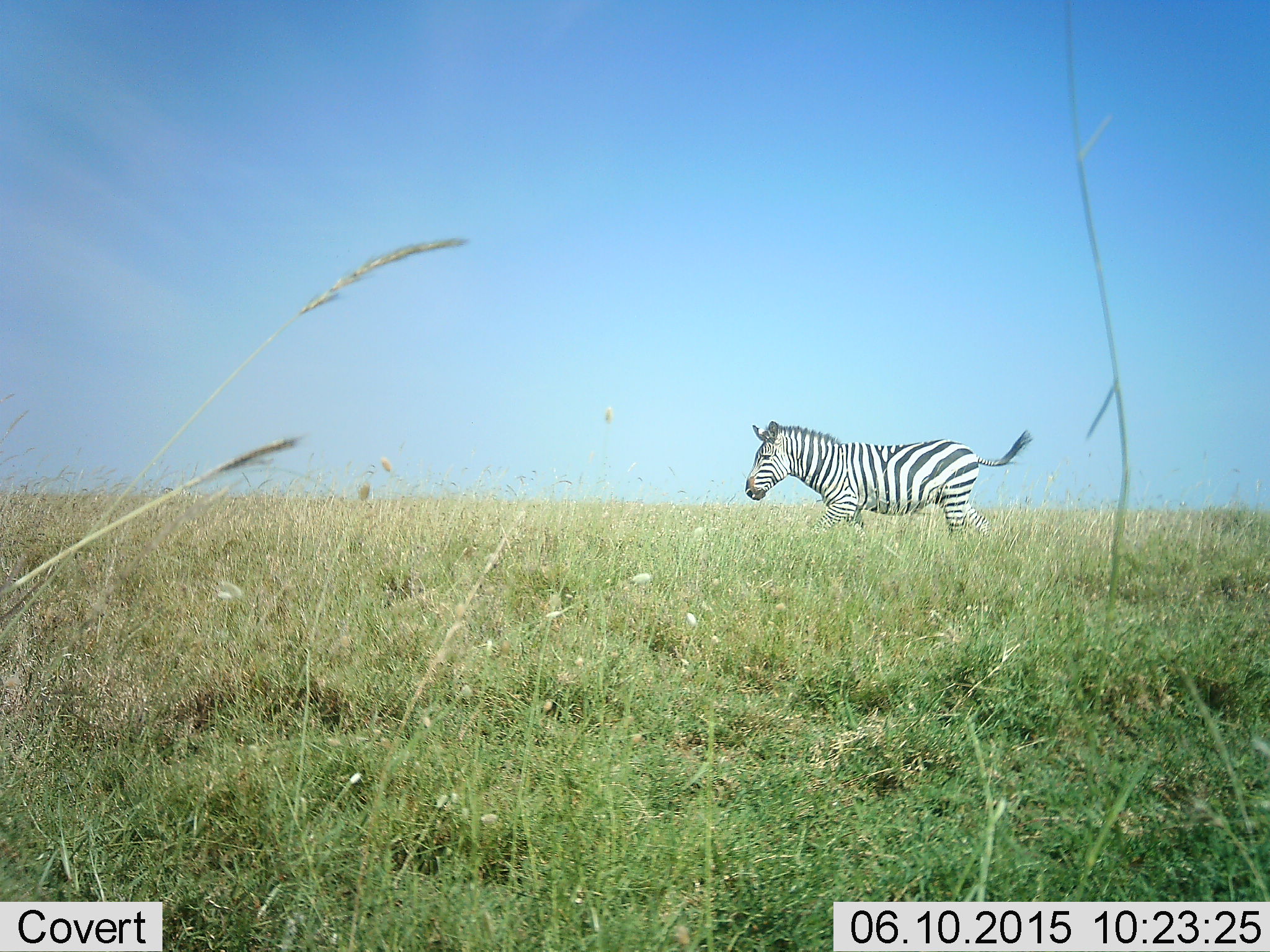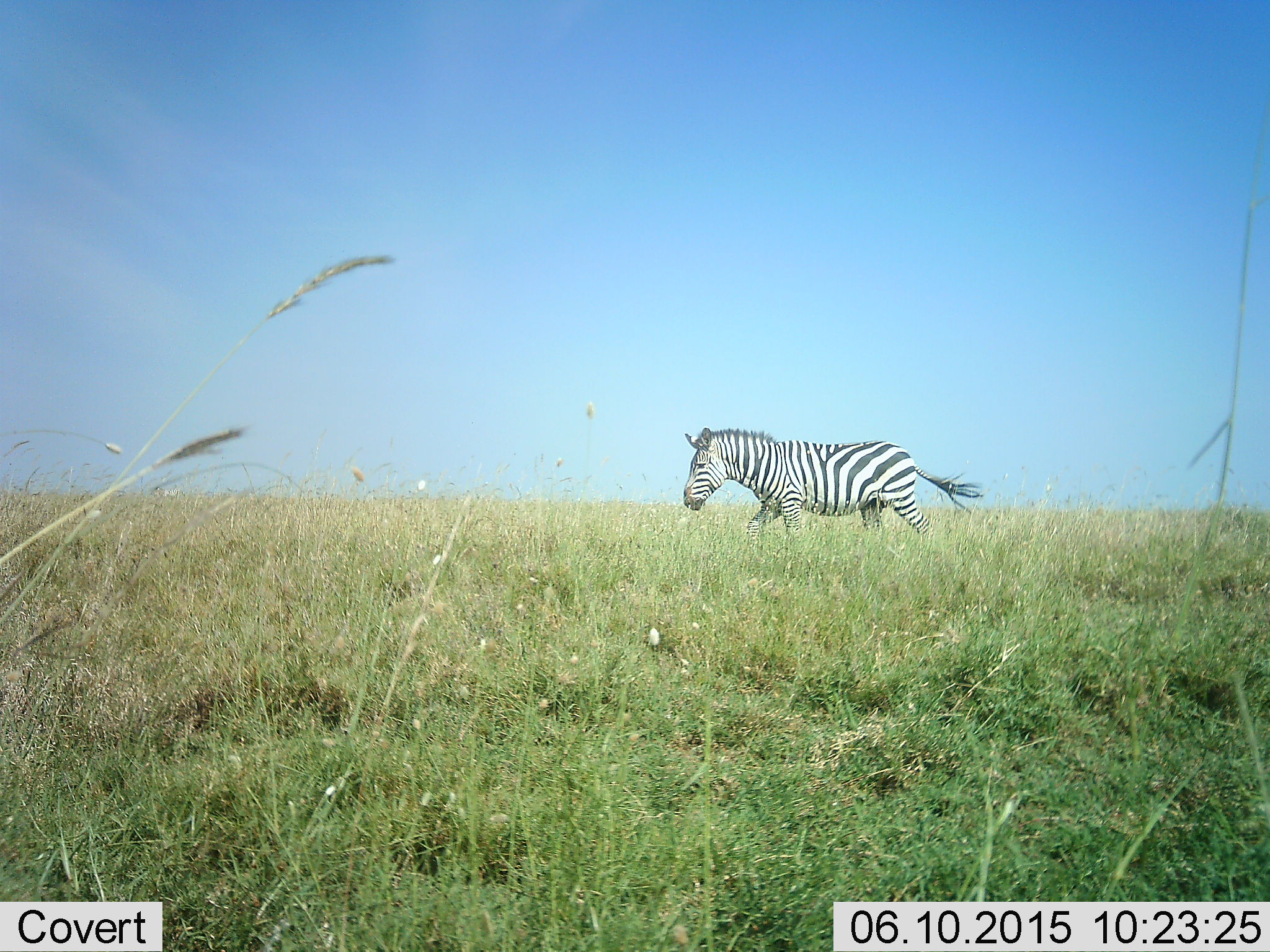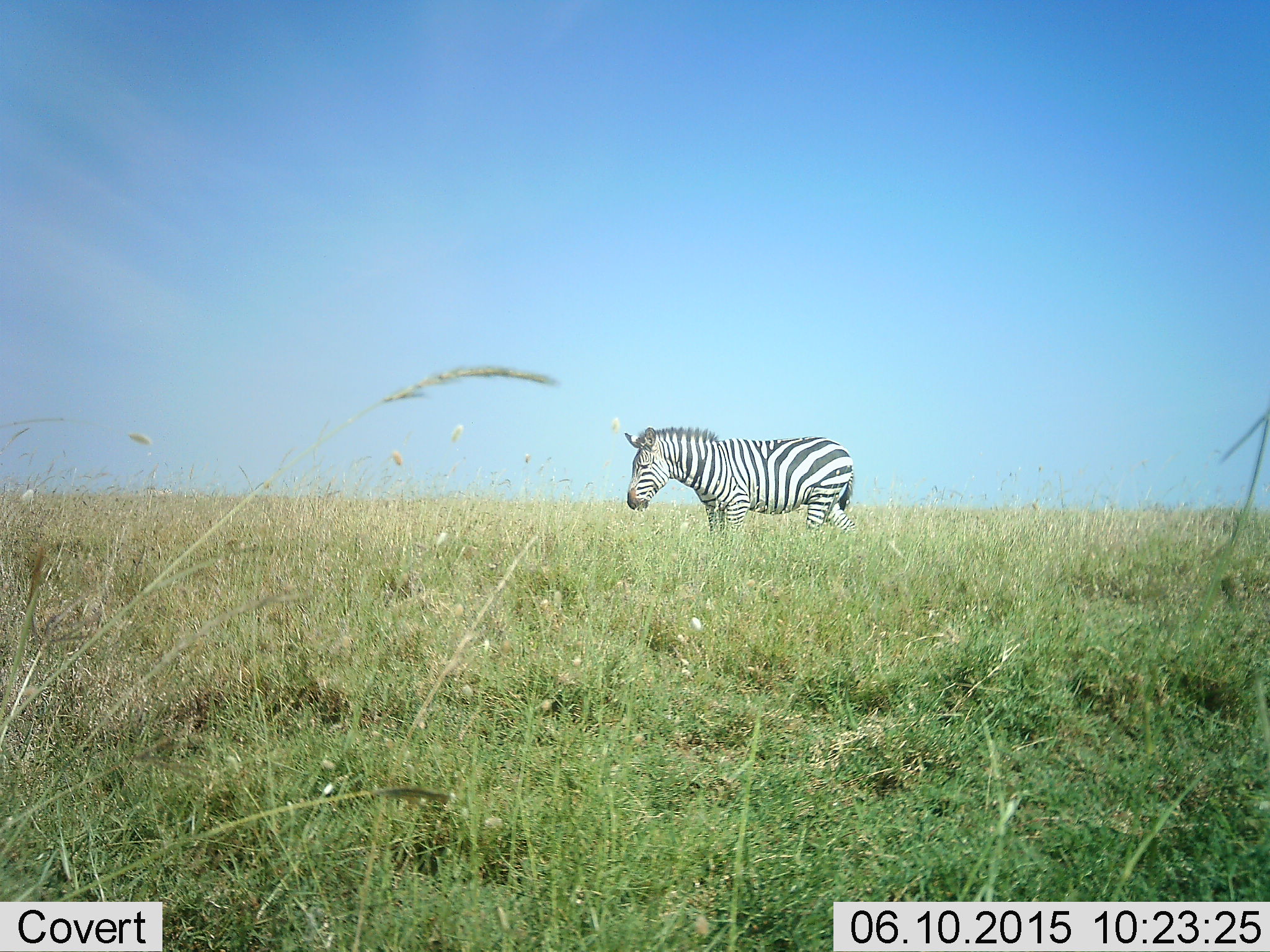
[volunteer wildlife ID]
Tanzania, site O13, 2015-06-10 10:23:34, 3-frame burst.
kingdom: Animalia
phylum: Chordata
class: Mammalia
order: Perissodactyla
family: Equidae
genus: Equus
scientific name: Equus quagga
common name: plains zebra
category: zebra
Zebra (plains zebra) (Equus quagga), count 1. Behavior (volunteer vote fractions): standing 0%, resting 0%, moving 100%, interacting 0%. Young present (vote fraction): 0%. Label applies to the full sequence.